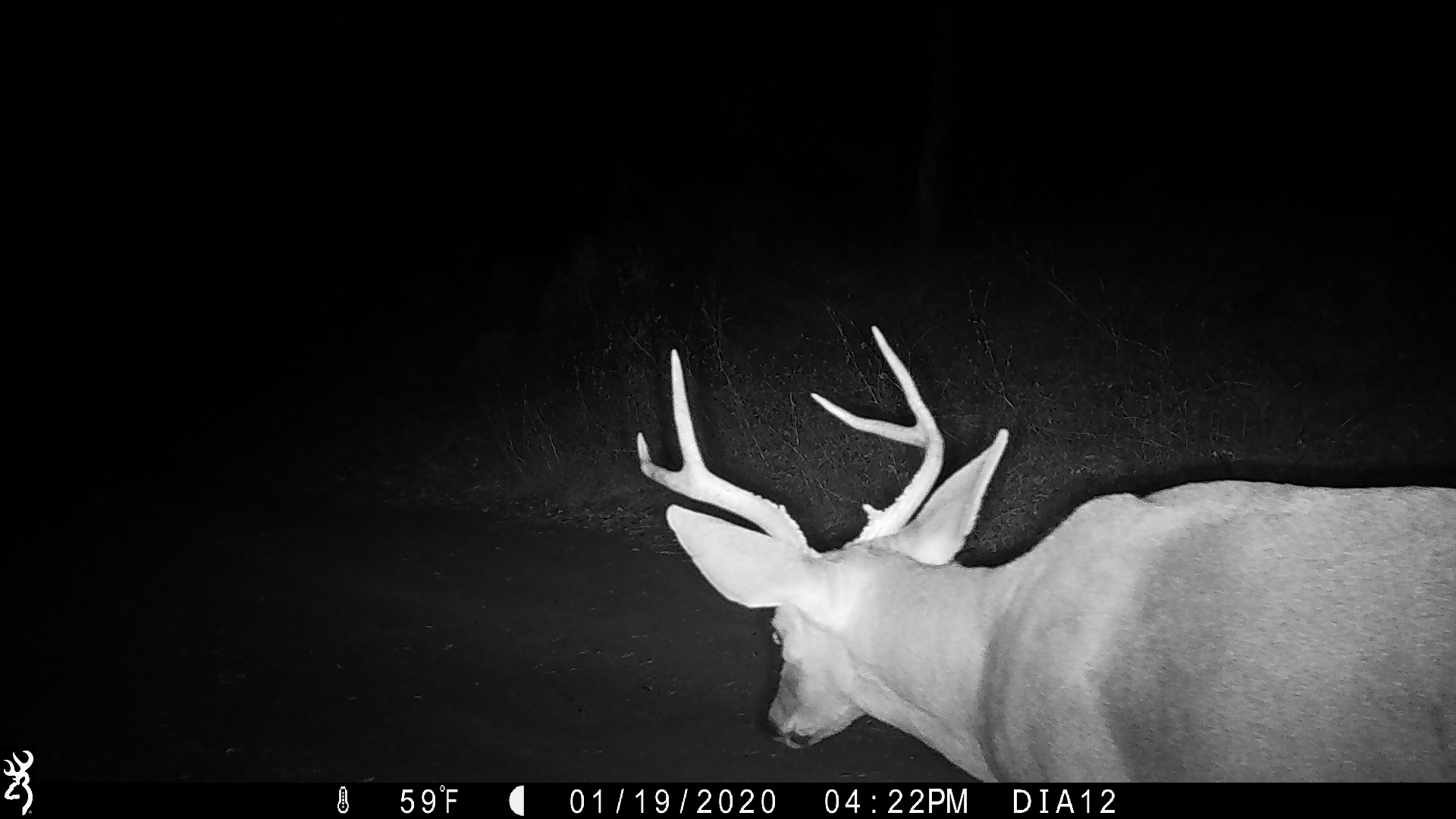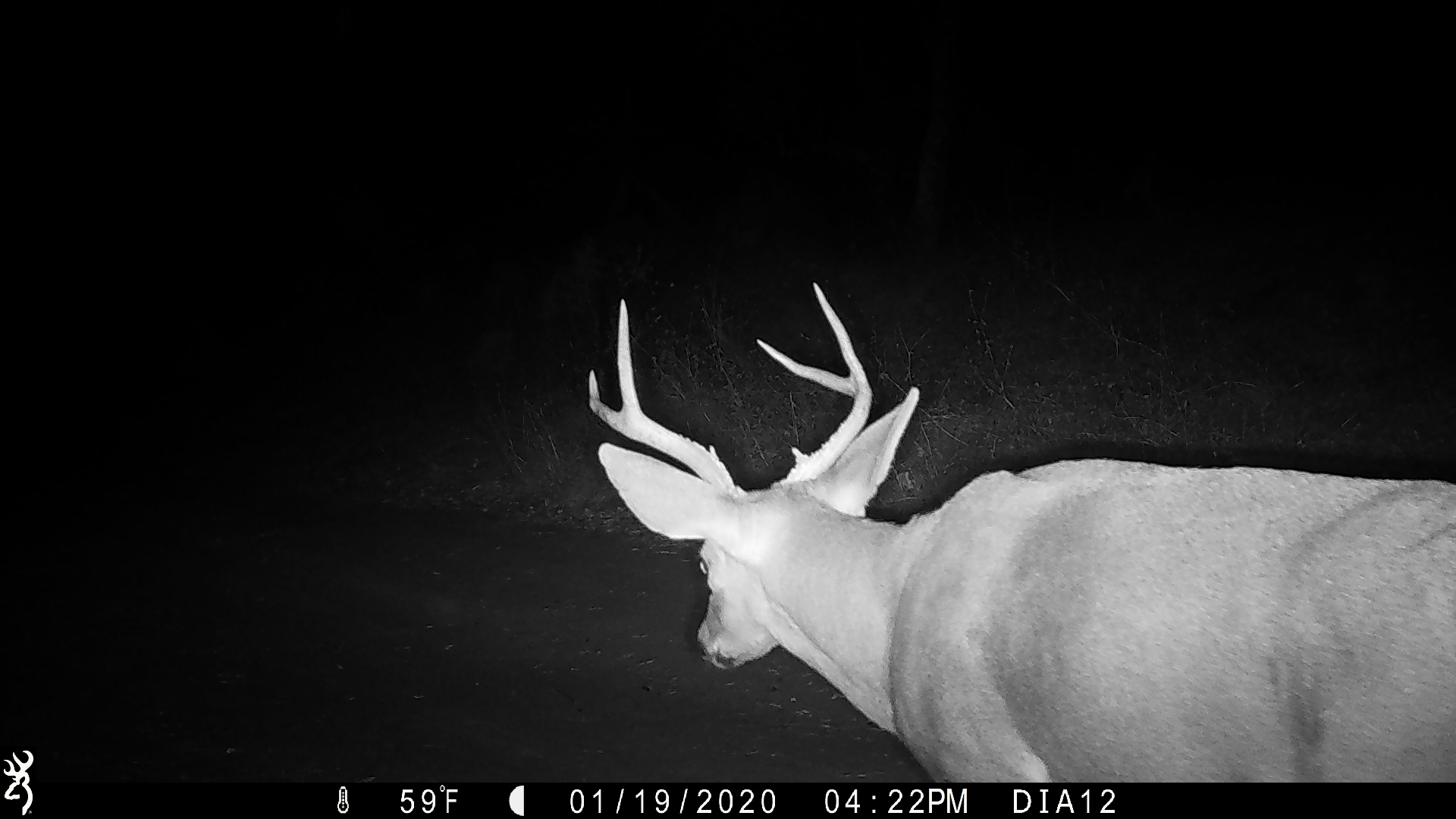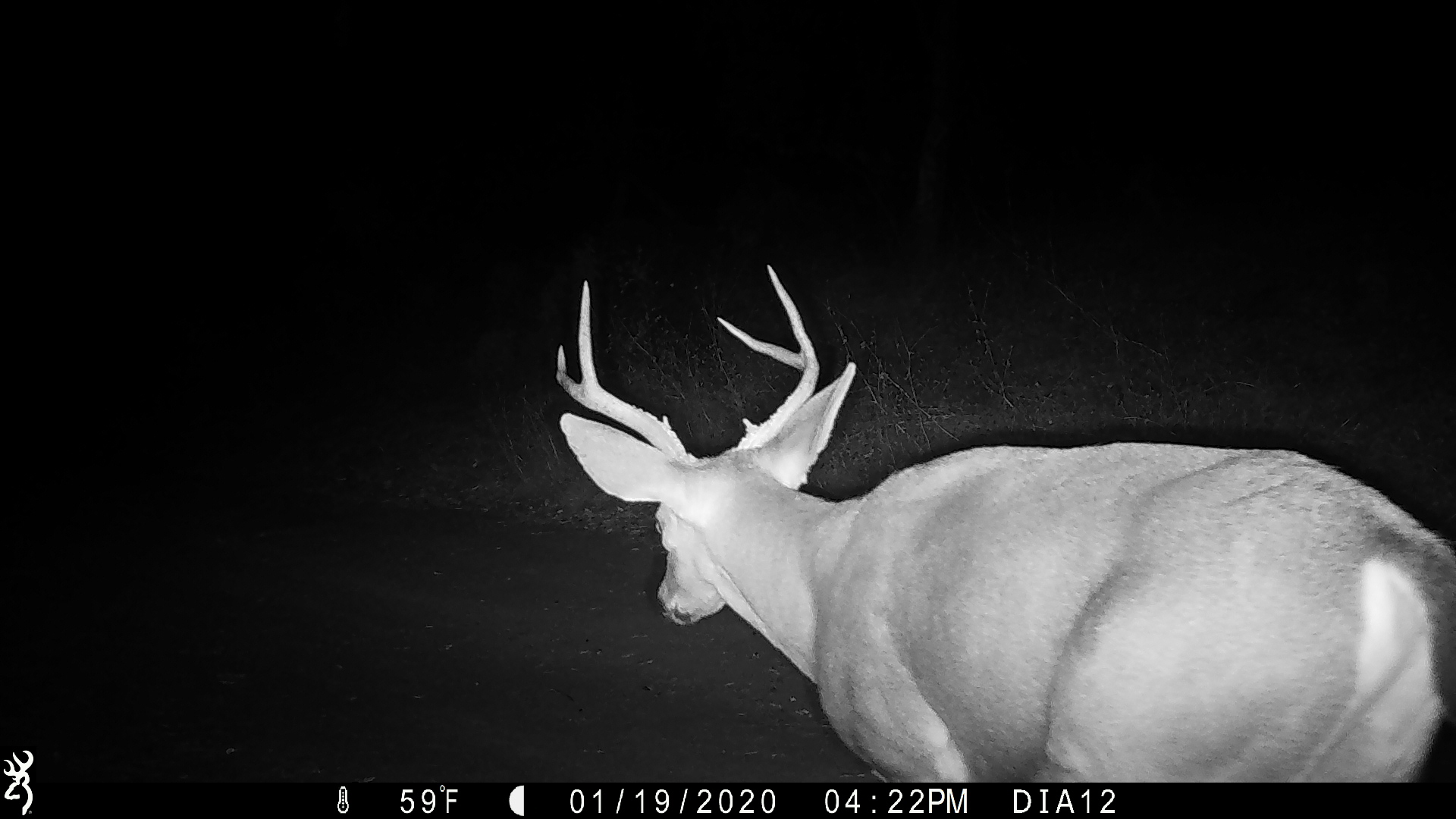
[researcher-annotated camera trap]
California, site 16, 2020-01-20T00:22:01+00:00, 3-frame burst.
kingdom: Animalia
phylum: Chordata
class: Mammalia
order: Artiodactyla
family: Cervidae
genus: Odocoileus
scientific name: Odocoileus hemionus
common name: mule deer